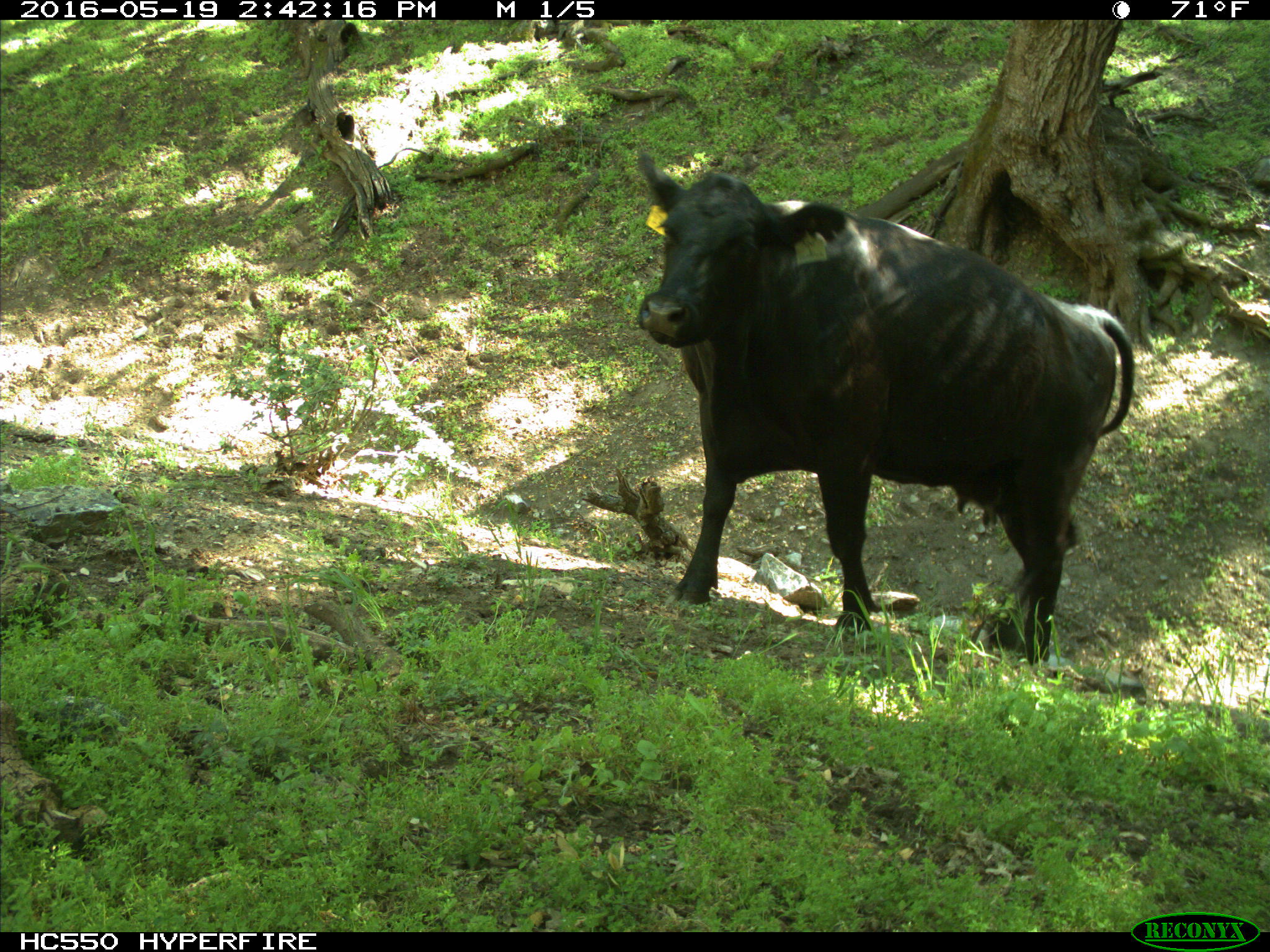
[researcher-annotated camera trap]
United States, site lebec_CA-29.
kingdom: Animalia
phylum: Chordata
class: Mammalia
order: Artiodactyla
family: Bovidae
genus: Bos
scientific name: Bos taurus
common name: domestic cow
Bos taurus (domestic cow).